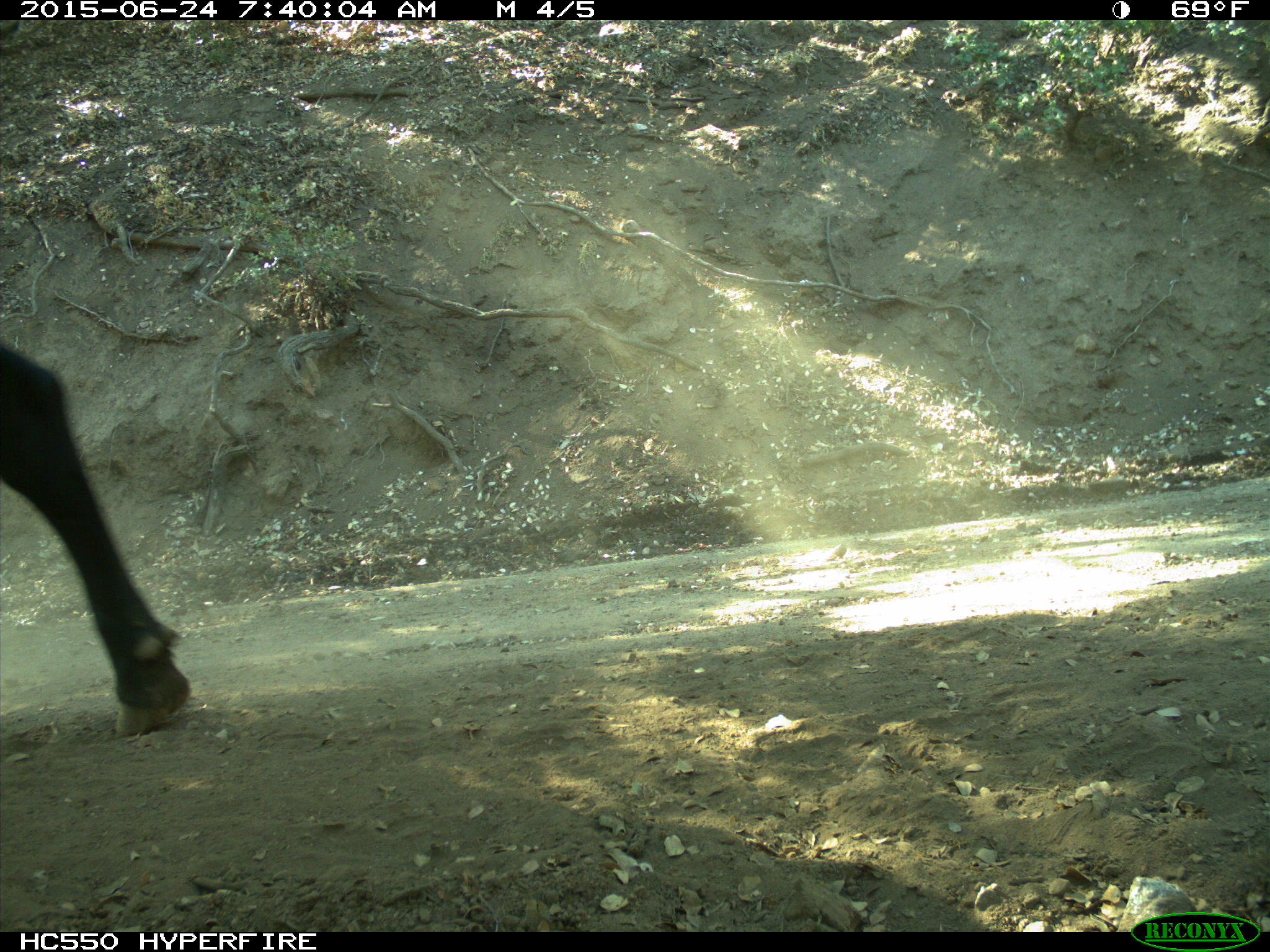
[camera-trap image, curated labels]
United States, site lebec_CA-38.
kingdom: Animalia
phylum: Chordata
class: Mammalia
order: Artiodactyla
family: Bovidae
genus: Bos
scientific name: Bos taurus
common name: domestic cow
Bos taurus (domestic cow).